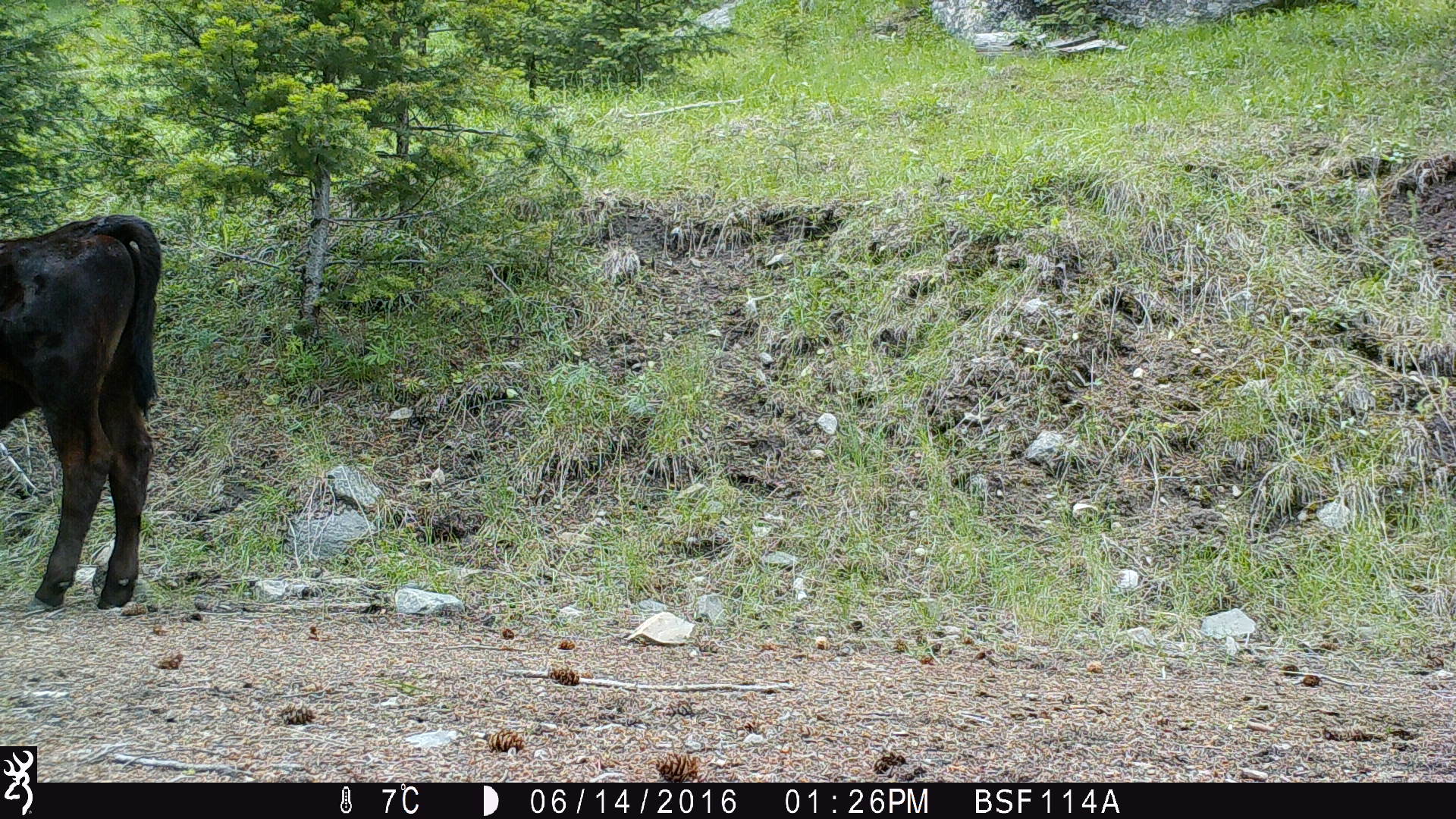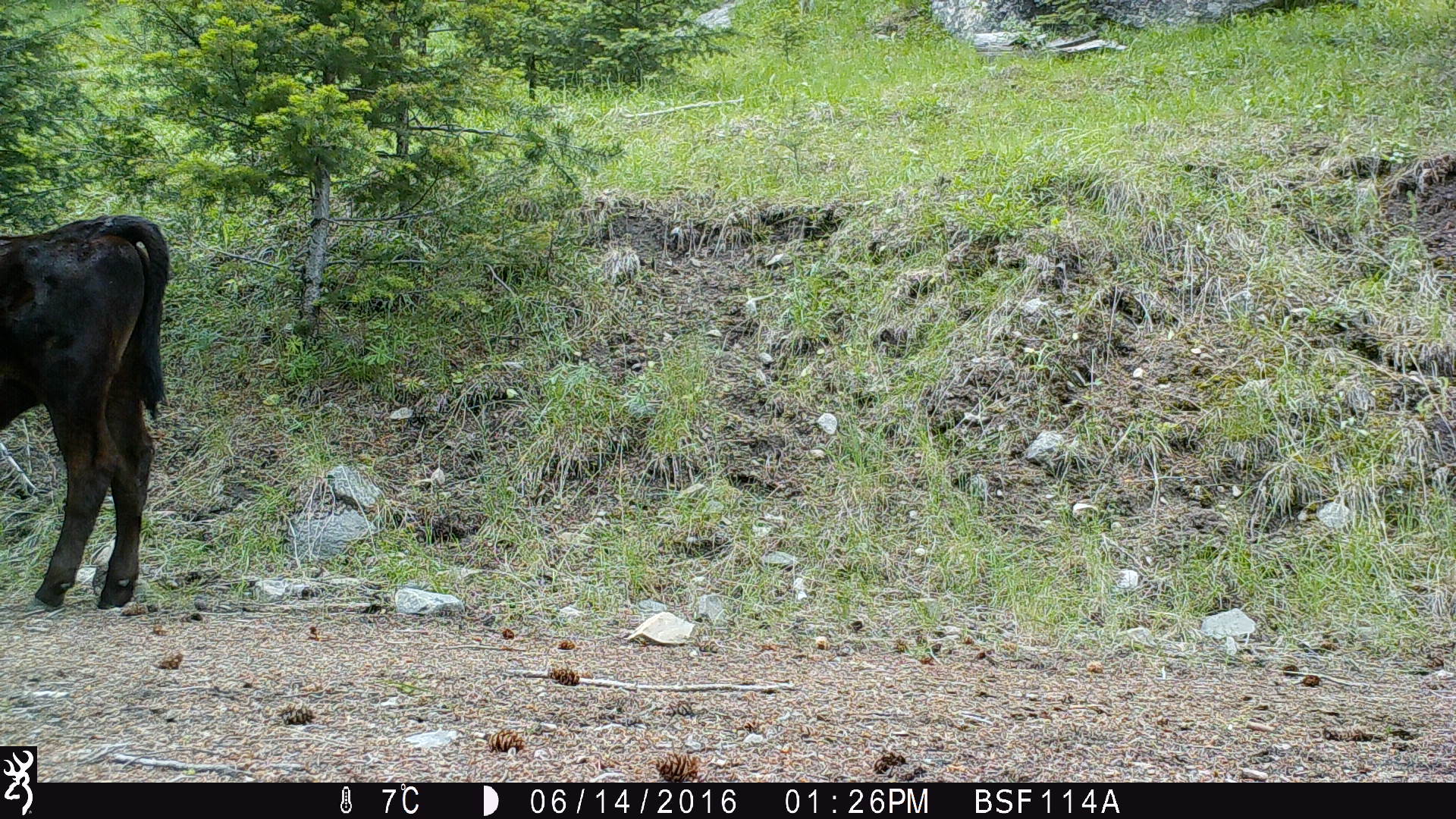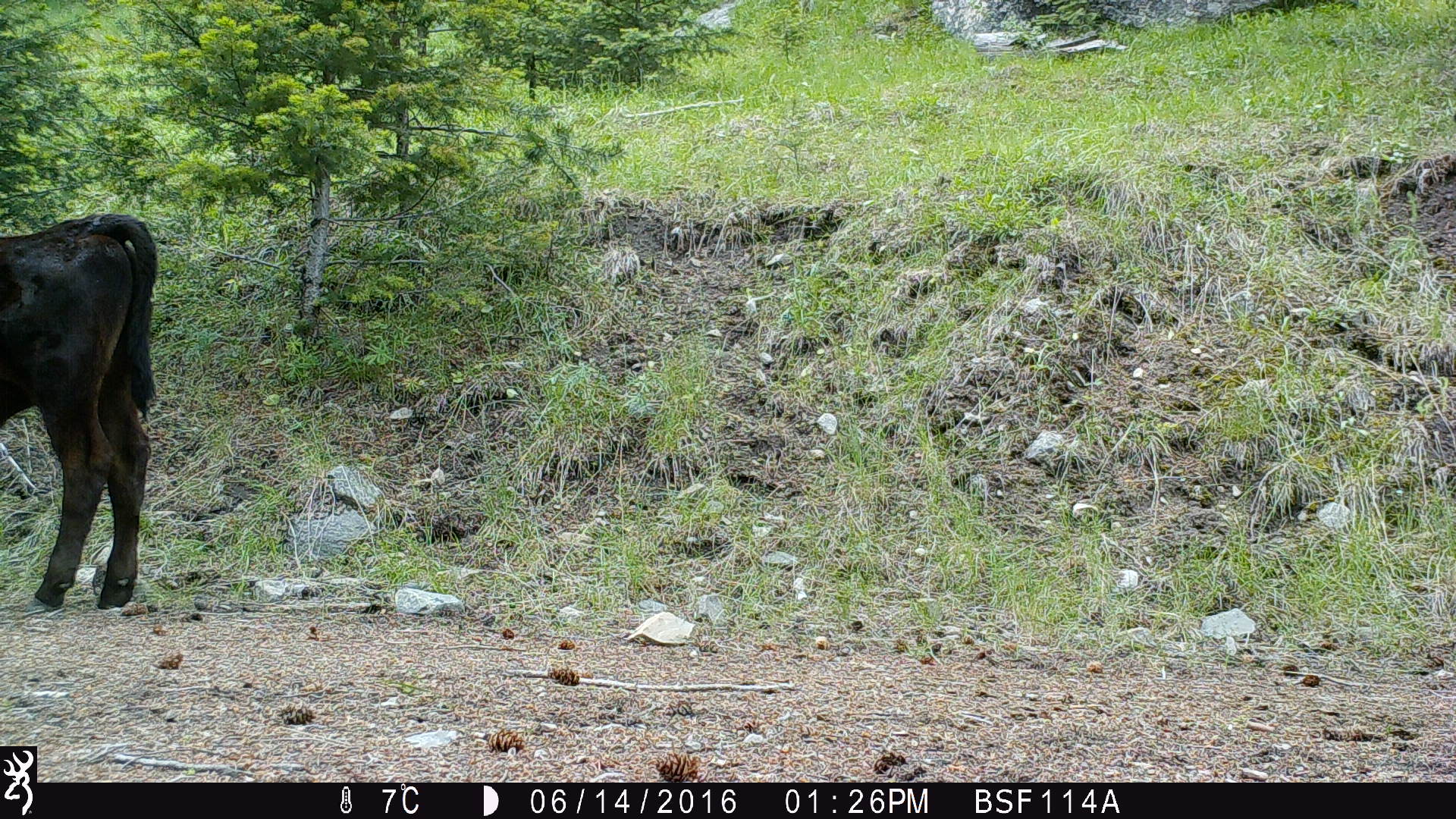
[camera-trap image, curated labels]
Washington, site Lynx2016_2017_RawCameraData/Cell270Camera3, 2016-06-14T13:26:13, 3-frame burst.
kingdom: Animalia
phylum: Chordata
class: Mammalia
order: Artiodactyla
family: Bovidae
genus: Bos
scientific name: Bos taurus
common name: domestic cattle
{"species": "domestic cattle (Bos taurus)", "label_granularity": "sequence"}